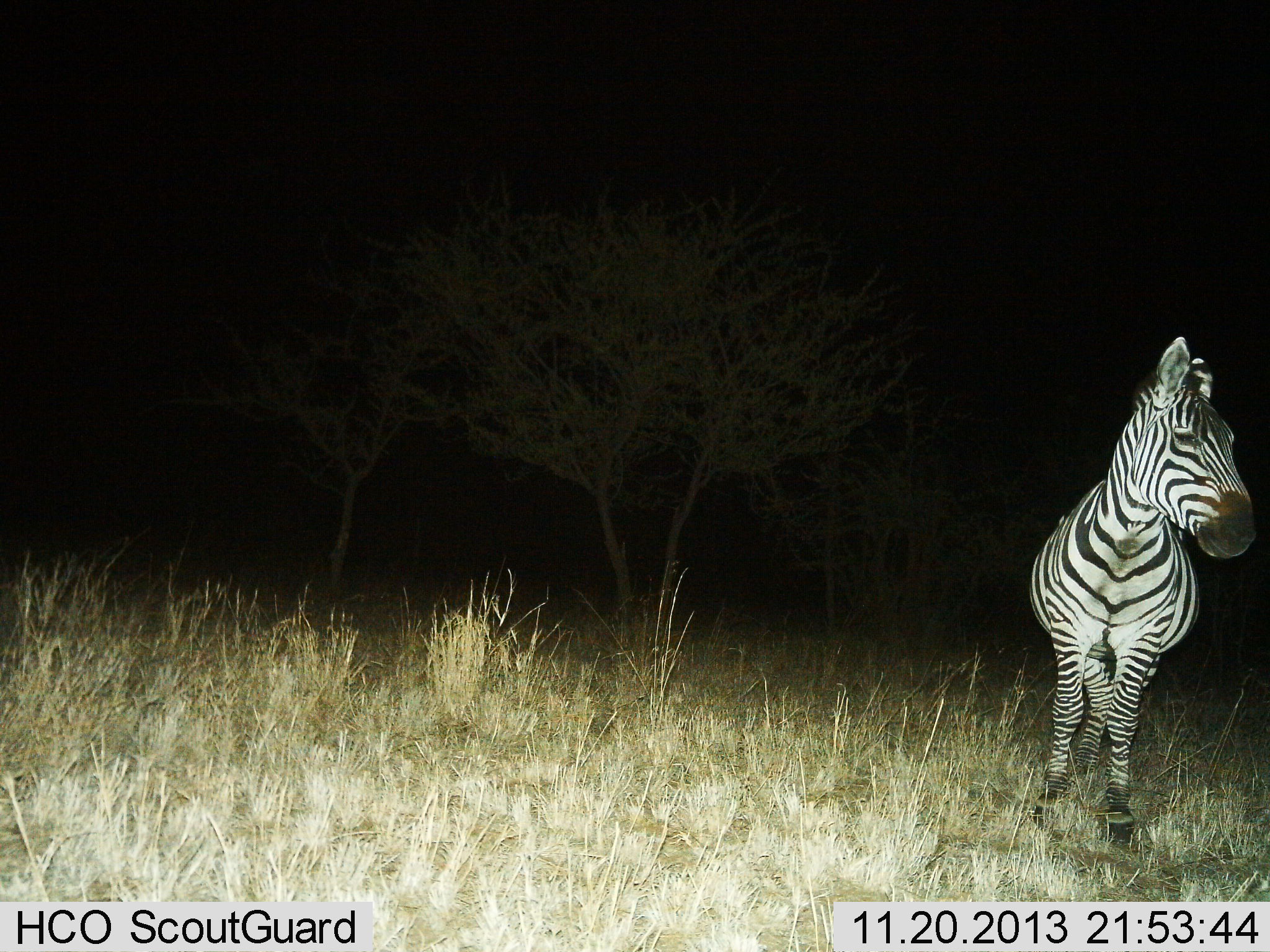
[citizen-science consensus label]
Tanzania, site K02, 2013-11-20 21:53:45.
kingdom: Animalia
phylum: Chordata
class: Mammalia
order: Perissodactyla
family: Equidae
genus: Equus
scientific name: Equus quagga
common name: plains zebra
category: zebra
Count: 1.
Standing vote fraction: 90%.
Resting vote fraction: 0%.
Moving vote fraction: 10%.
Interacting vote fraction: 0%.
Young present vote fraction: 0%.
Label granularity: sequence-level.